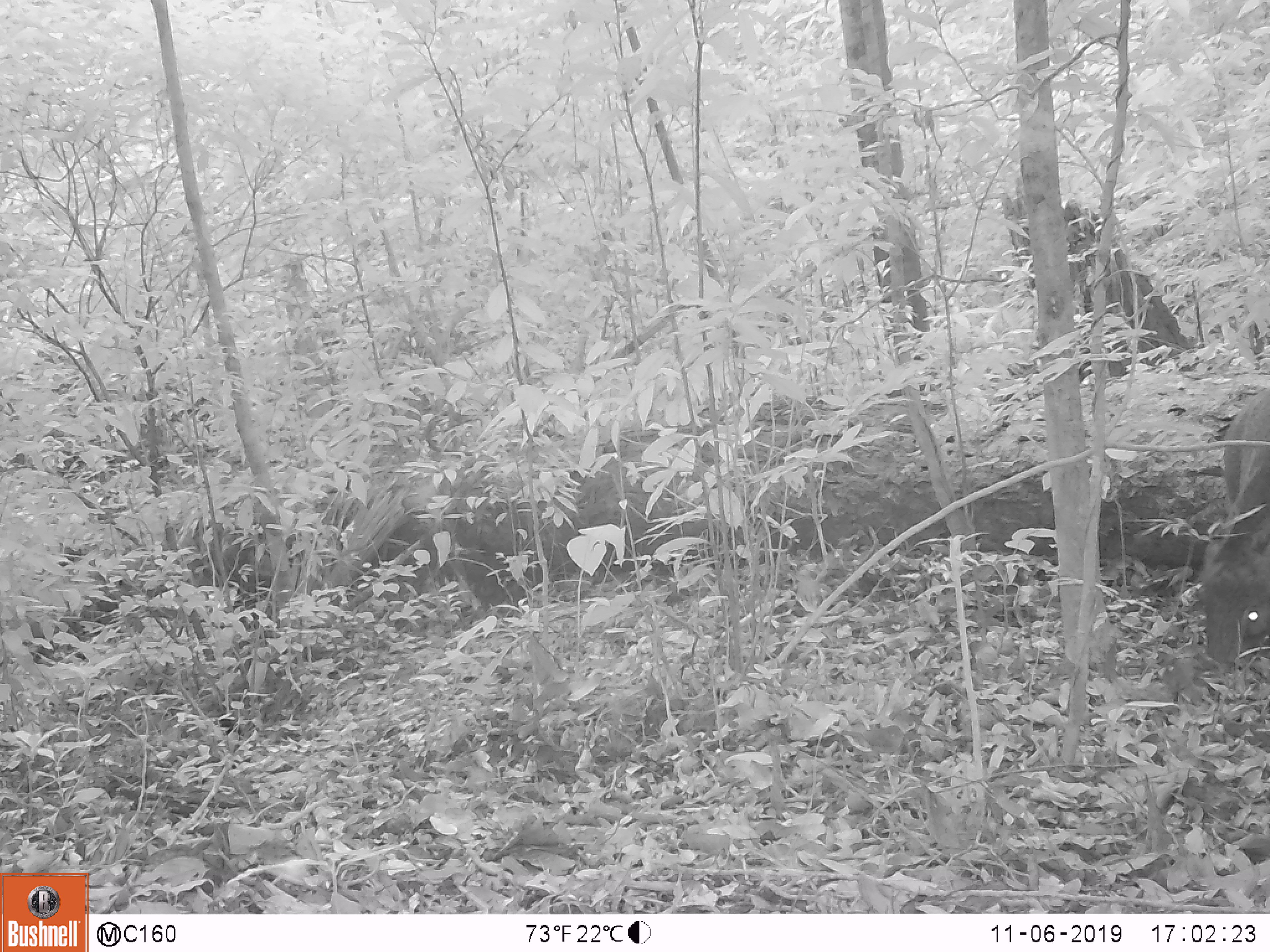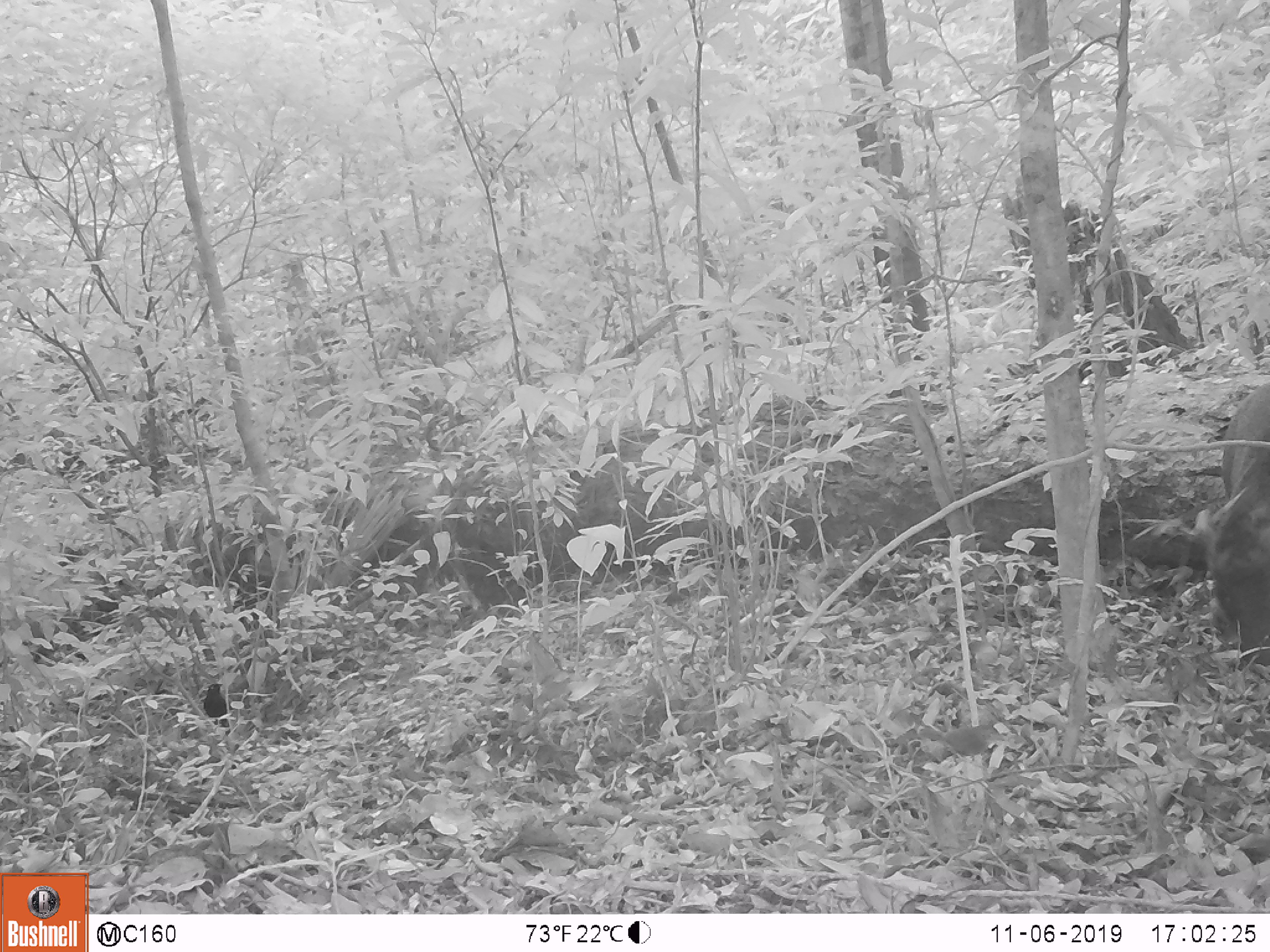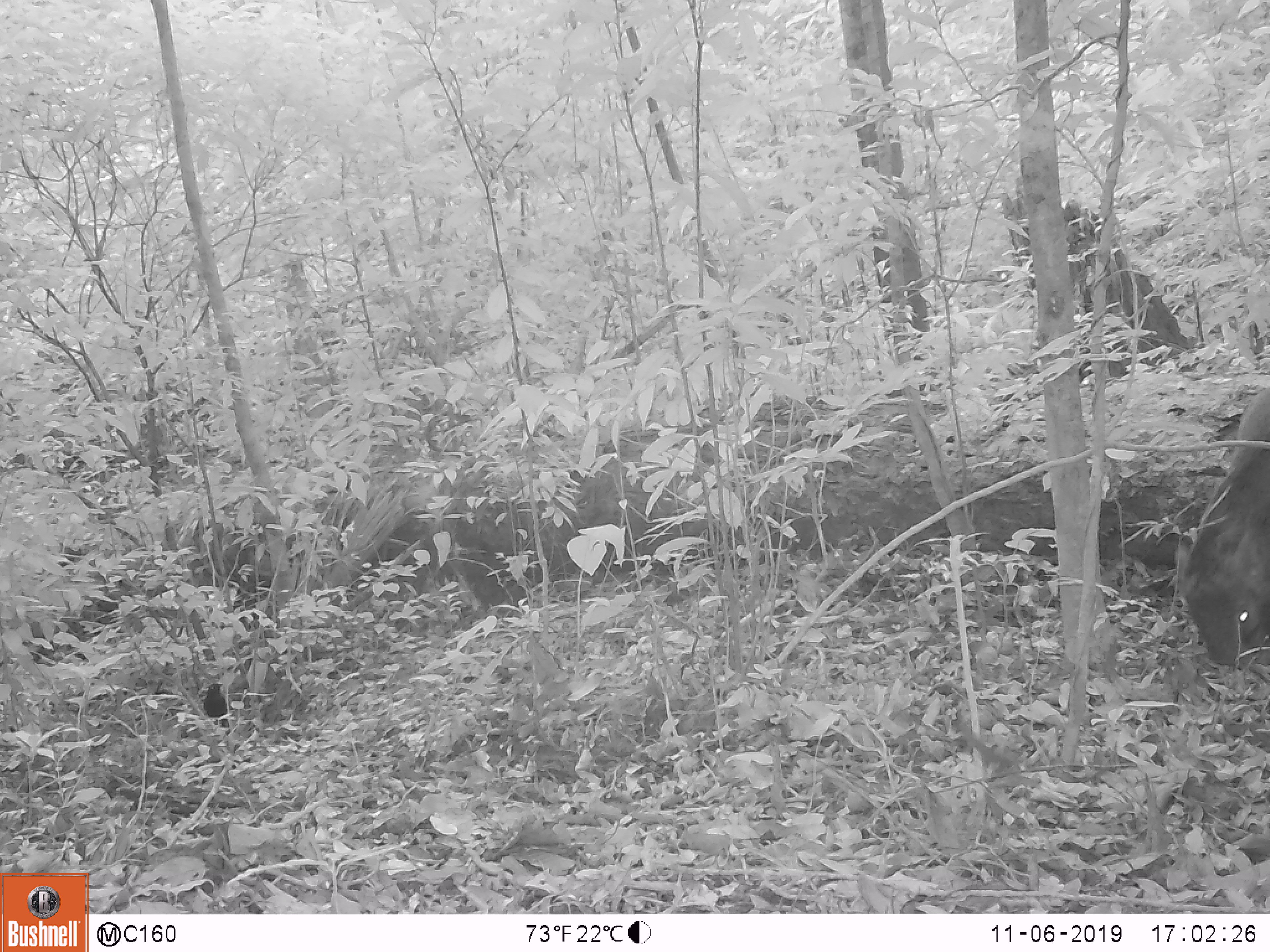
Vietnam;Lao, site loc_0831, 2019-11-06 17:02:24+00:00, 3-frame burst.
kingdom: Animalia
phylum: Chordata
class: Mammalia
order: Artiodactyla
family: Suidae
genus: Sus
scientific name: Sus scrofa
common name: eurasian wild pig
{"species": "eurasian wild pig (Sus scrofa)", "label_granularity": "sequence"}